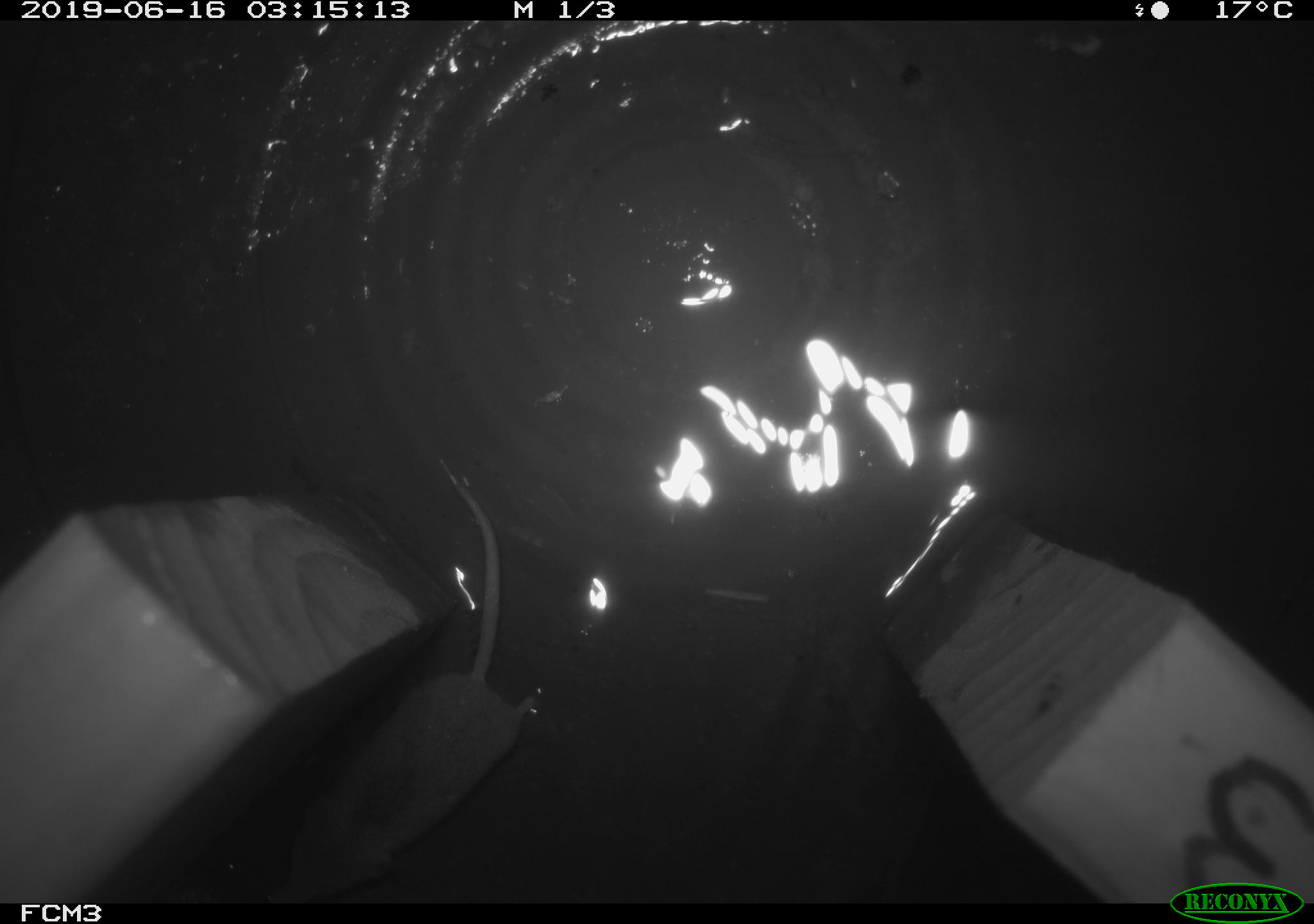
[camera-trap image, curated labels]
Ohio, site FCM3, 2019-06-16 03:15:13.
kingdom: Animalia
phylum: Chordata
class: Mammalia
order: Eulipotyphla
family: Soricidae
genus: Sorex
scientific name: Sorex cinereus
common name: masked shrew